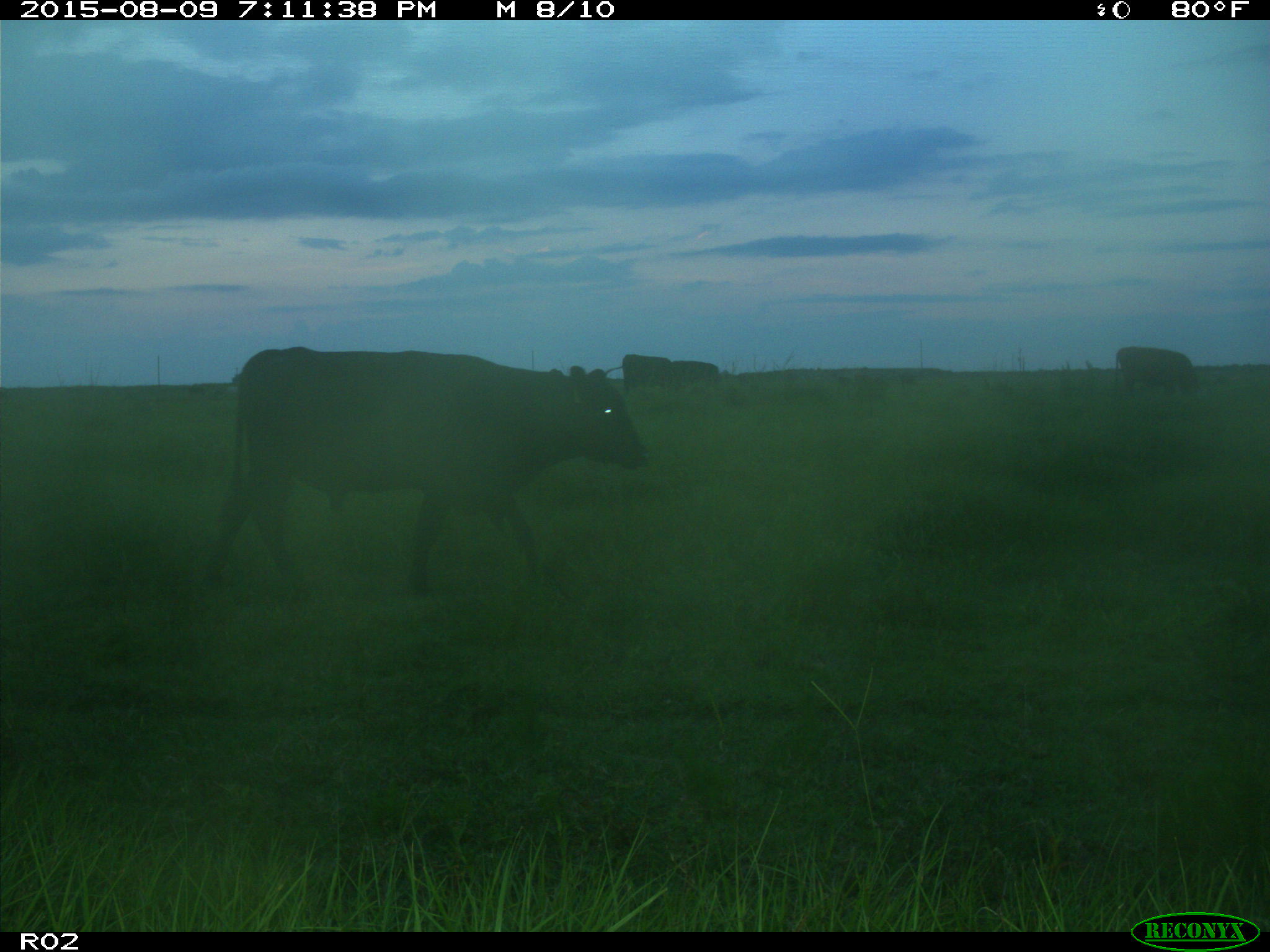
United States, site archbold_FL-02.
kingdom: Animalia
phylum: Chordata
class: Mammalia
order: Artiodactyla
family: Bovidae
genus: Bos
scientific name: Bos taurus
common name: domestic cow